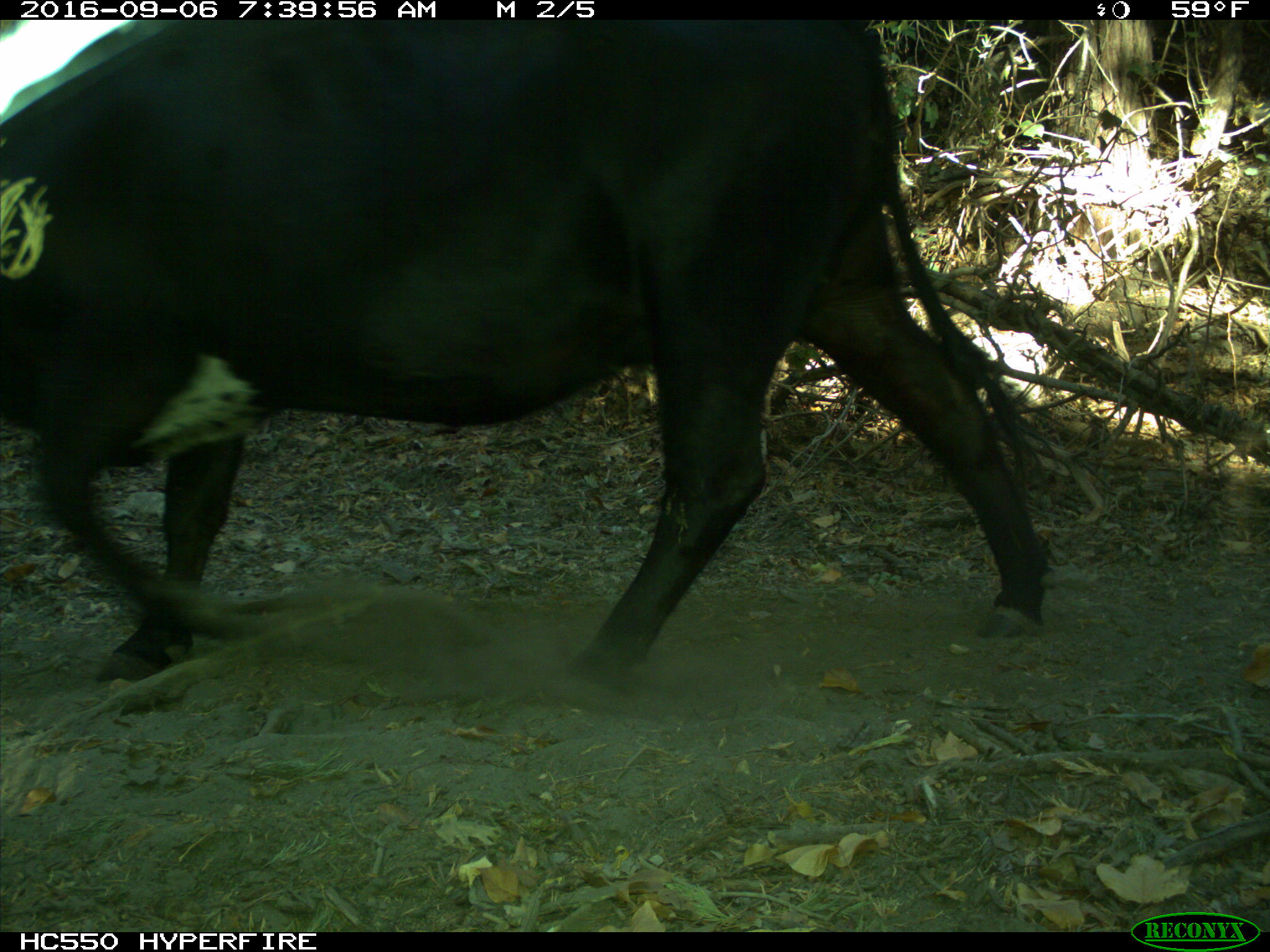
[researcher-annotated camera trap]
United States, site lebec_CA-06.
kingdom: Animalia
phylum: Chordata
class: Mammalia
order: Artiodactyla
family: Bovidae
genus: Bos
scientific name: Bos taurus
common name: domestic cow